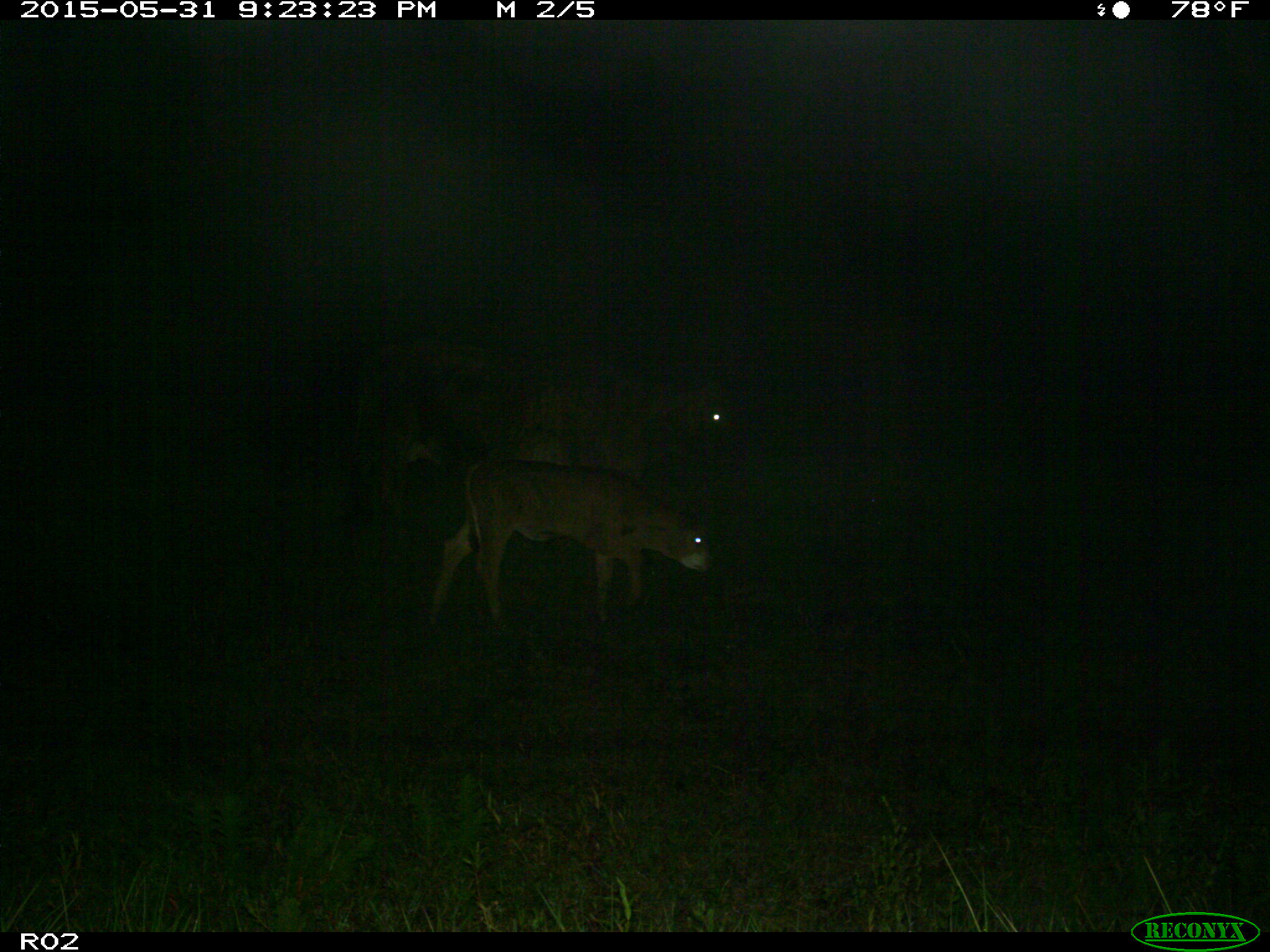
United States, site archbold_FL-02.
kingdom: Animalia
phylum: Chordata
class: Mammalia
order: Artiodactyla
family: Bovidae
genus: Bos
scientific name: Bos taurus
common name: domestic cow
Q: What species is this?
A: Bos taurus (domestic cow).